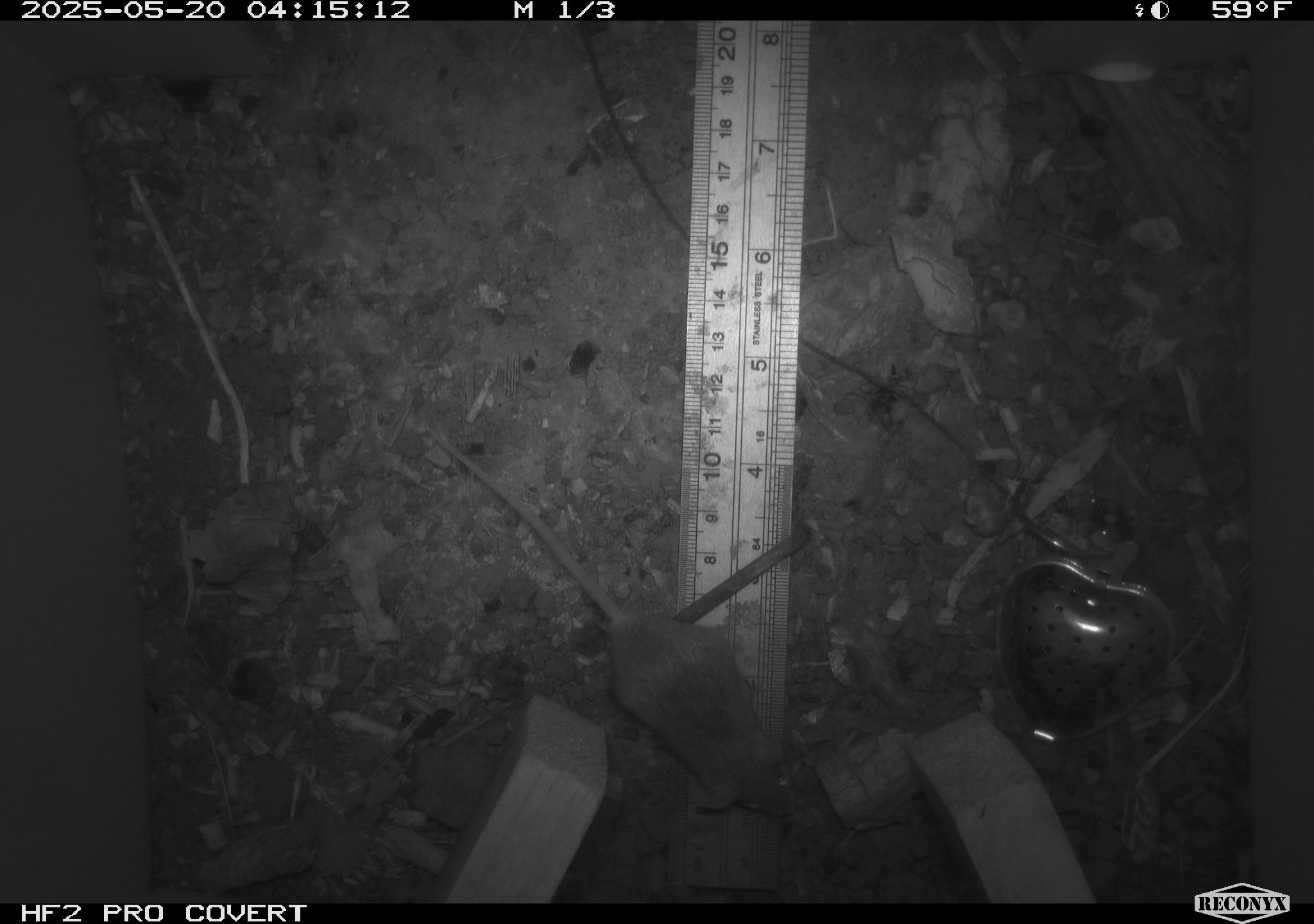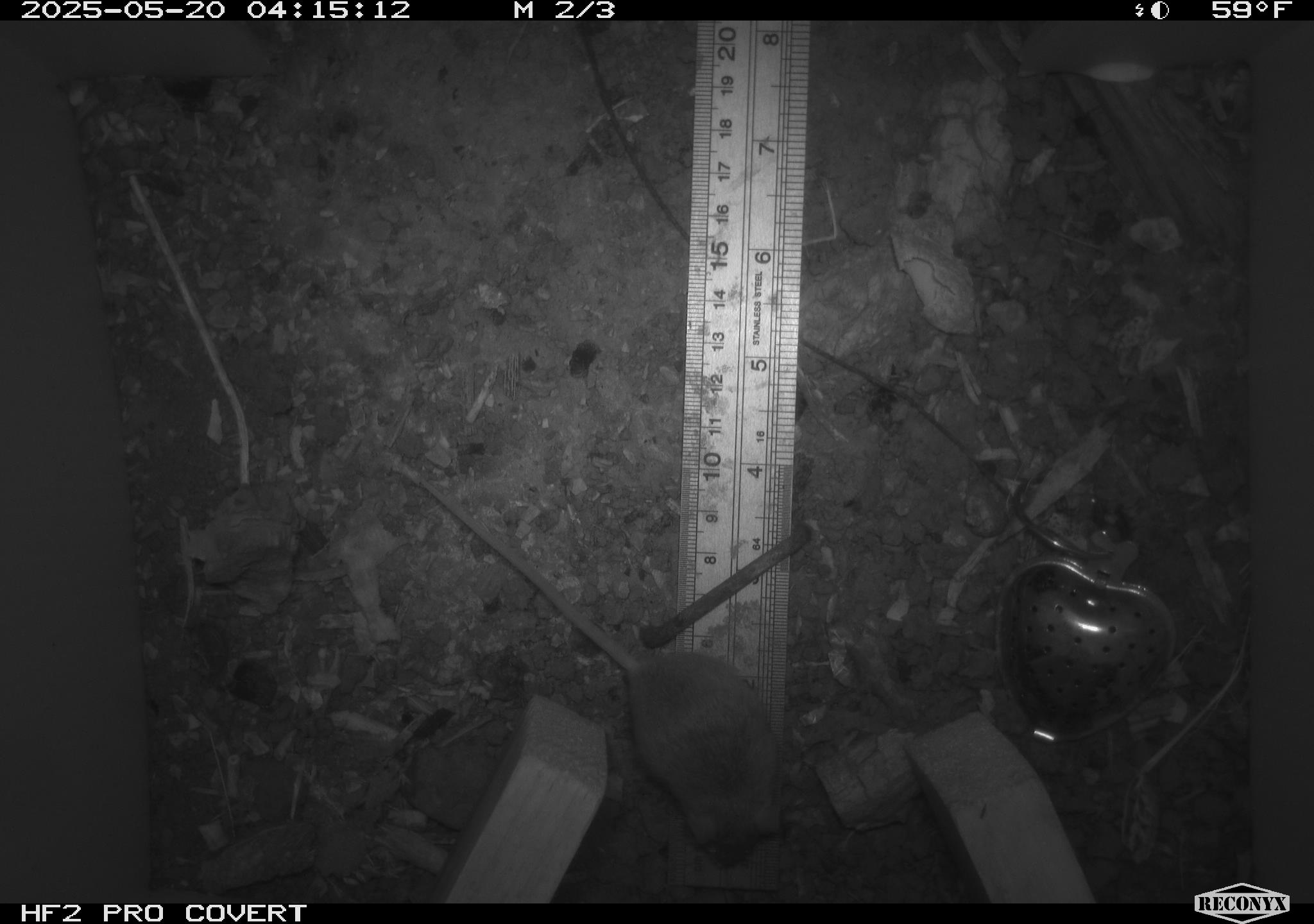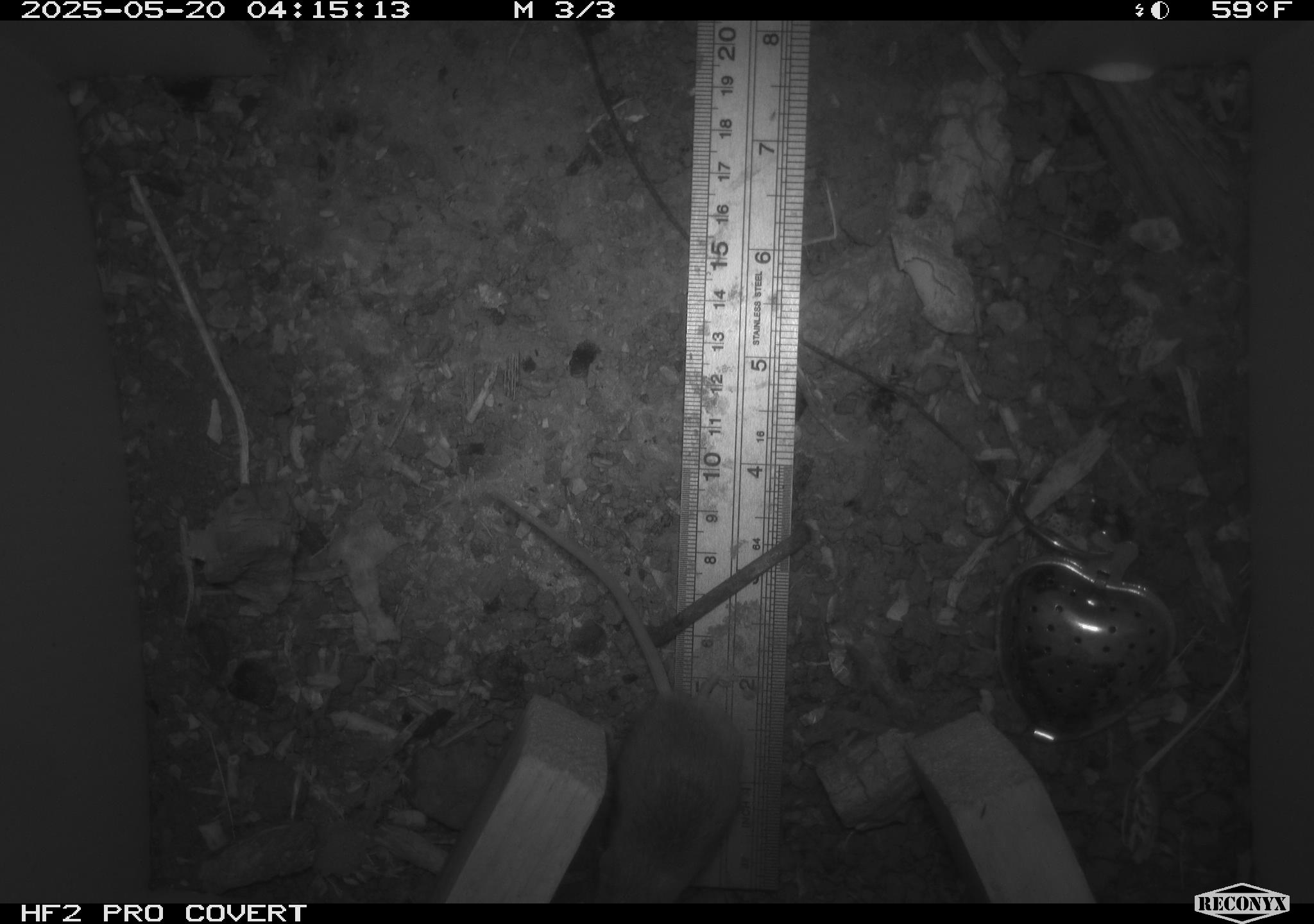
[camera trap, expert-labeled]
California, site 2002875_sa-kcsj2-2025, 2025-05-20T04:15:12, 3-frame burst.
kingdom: Animalia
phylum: Chordata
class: Mammalia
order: Rodentia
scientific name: Rodentia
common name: rodent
Rodent (Rodentia).